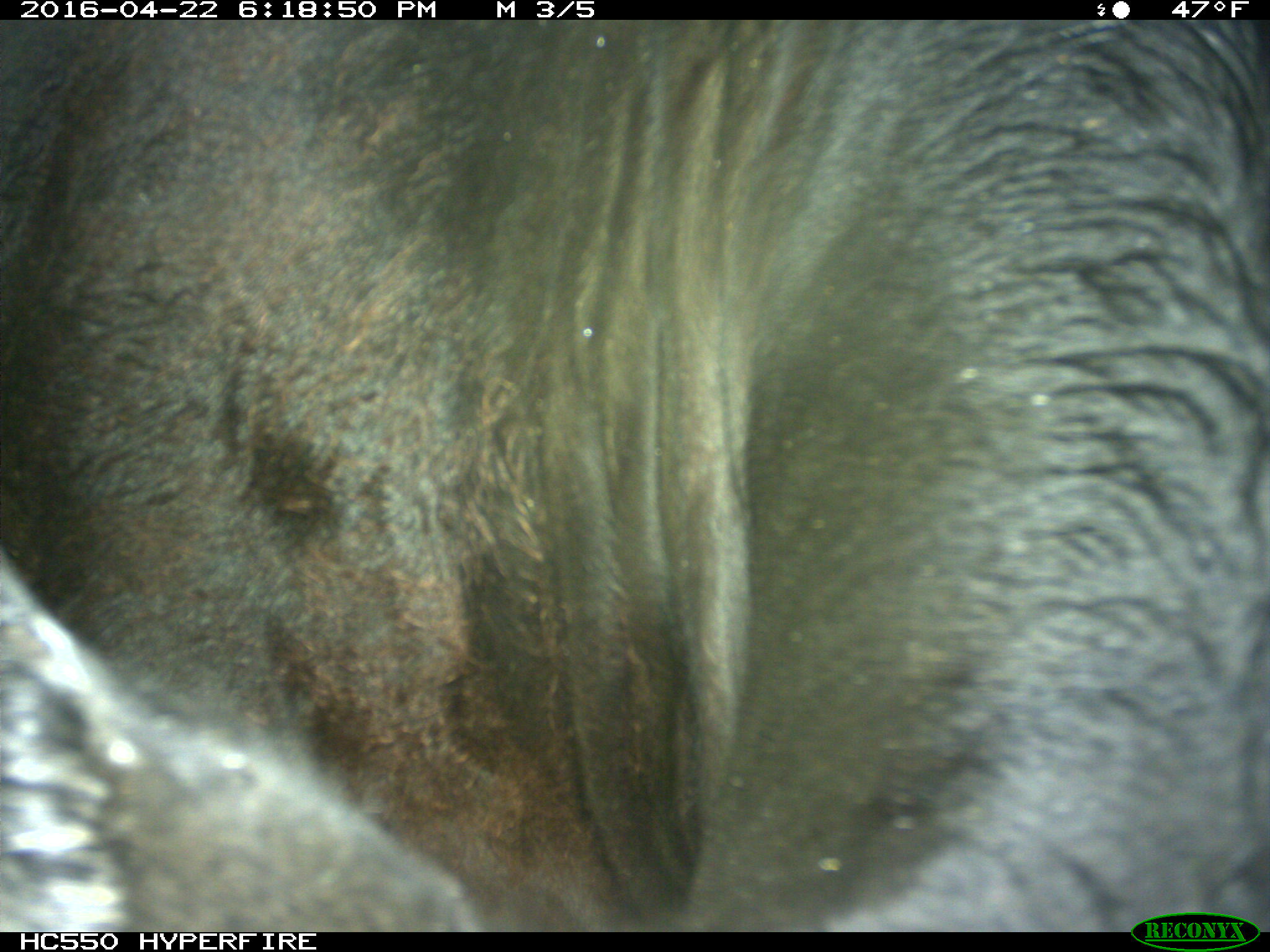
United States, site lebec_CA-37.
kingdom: Animalia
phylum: Chordata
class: Mammalia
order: Artiodactyla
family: Bovidae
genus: Bos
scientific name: Bos taurus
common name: domestic cow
Bos taurus (domestic cow).